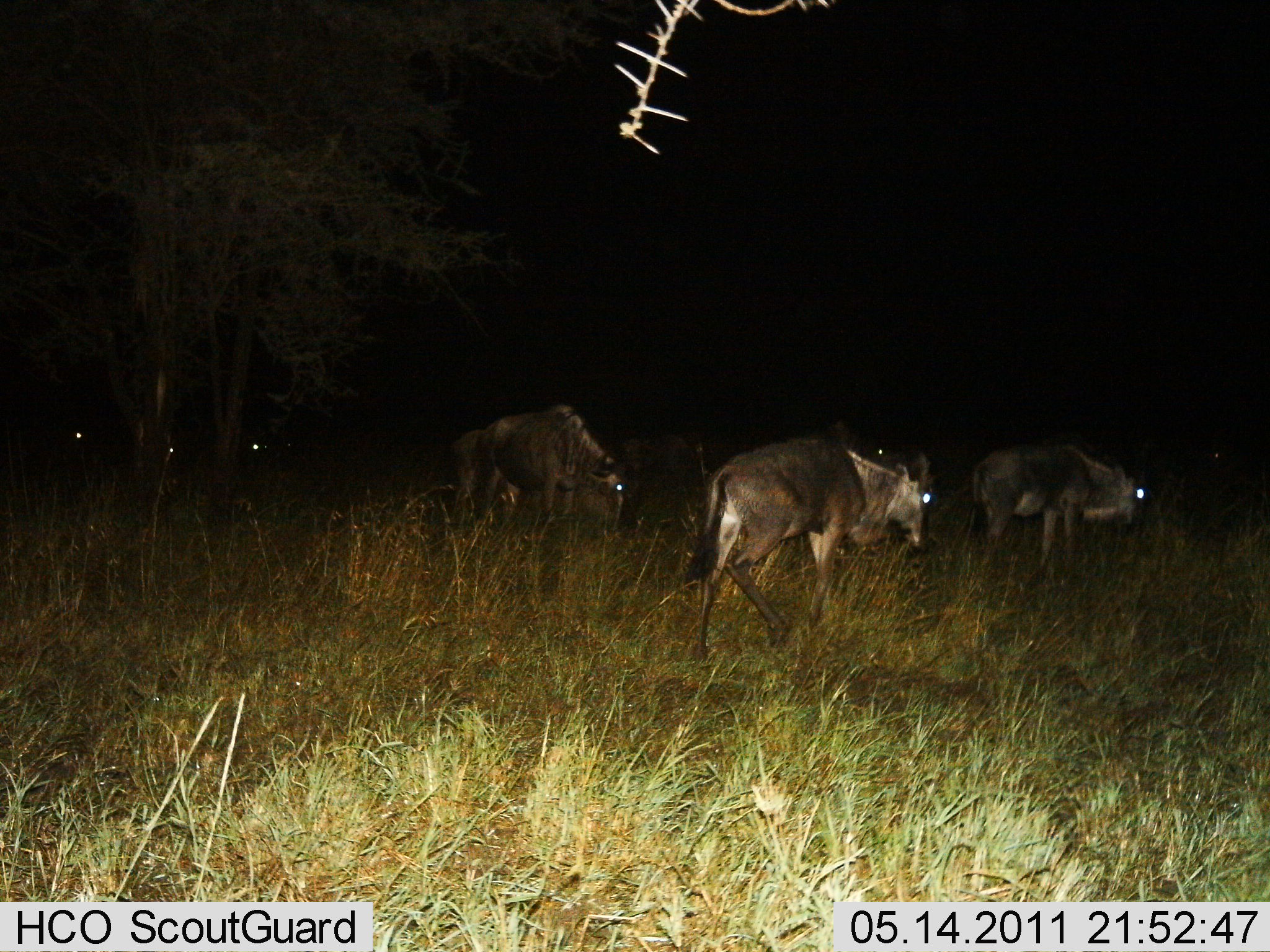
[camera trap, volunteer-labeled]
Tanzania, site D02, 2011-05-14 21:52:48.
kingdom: Animalia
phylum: Chordata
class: Mammalia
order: Artiodactyla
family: Bovidae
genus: Connochaetes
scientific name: Connochaetes taurinus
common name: blue wildebeest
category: wildebeest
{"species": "wildebeest (blue wildebeest) (Connochaetes taurinus)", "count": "4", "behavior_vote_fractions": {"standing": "20%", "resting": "0%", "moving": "70%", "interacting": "0%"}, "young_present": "0%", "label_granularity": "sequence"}